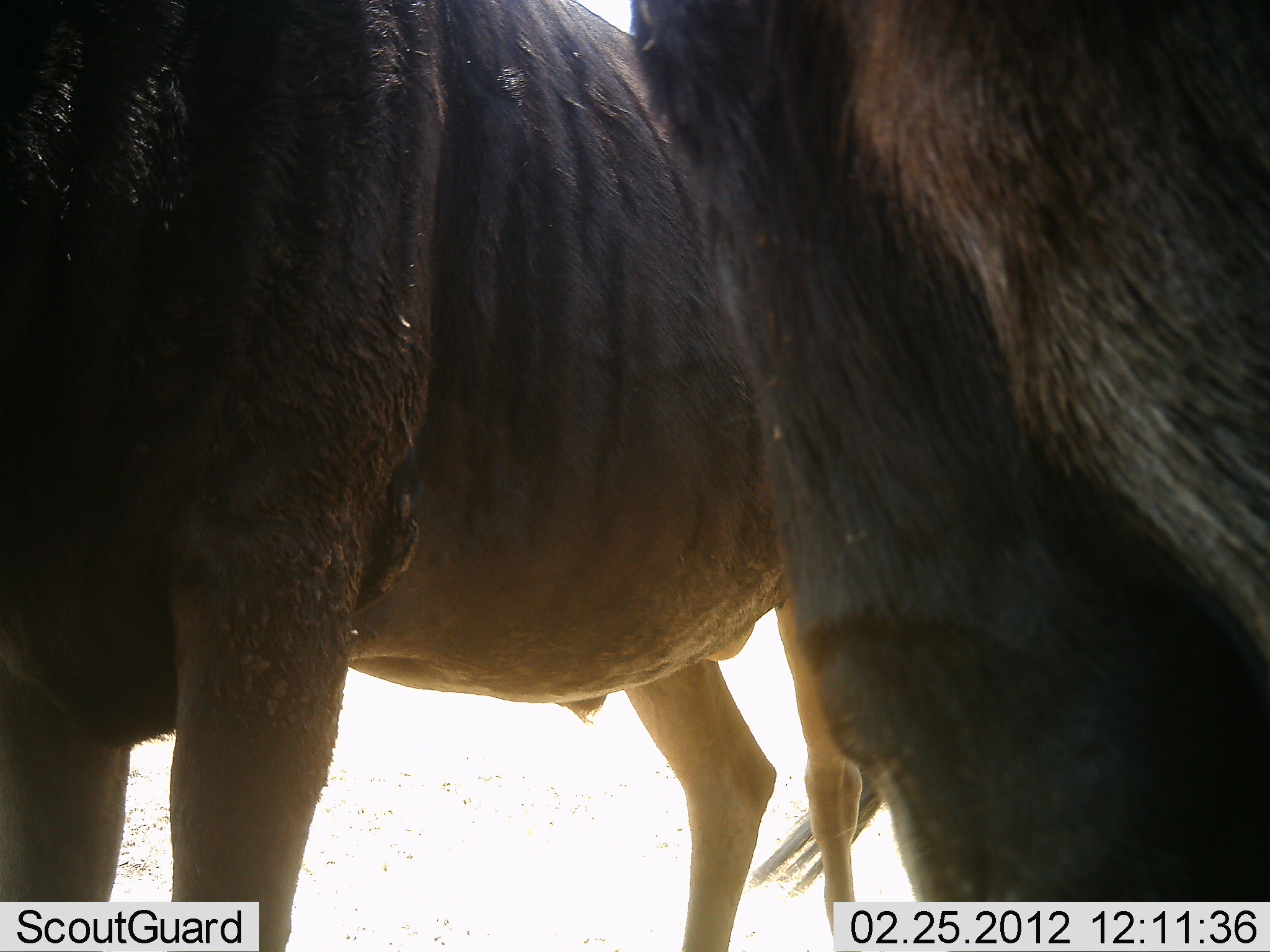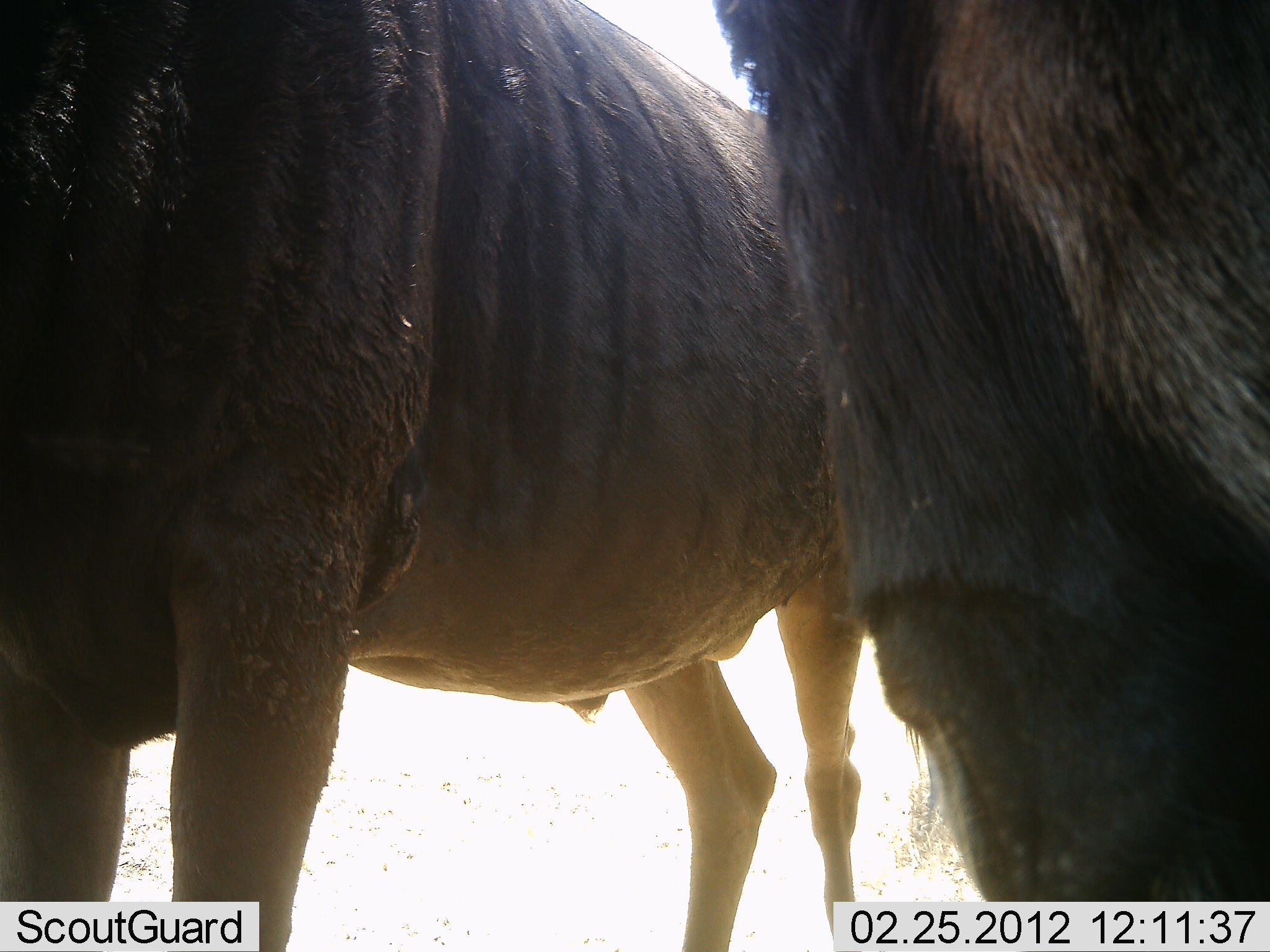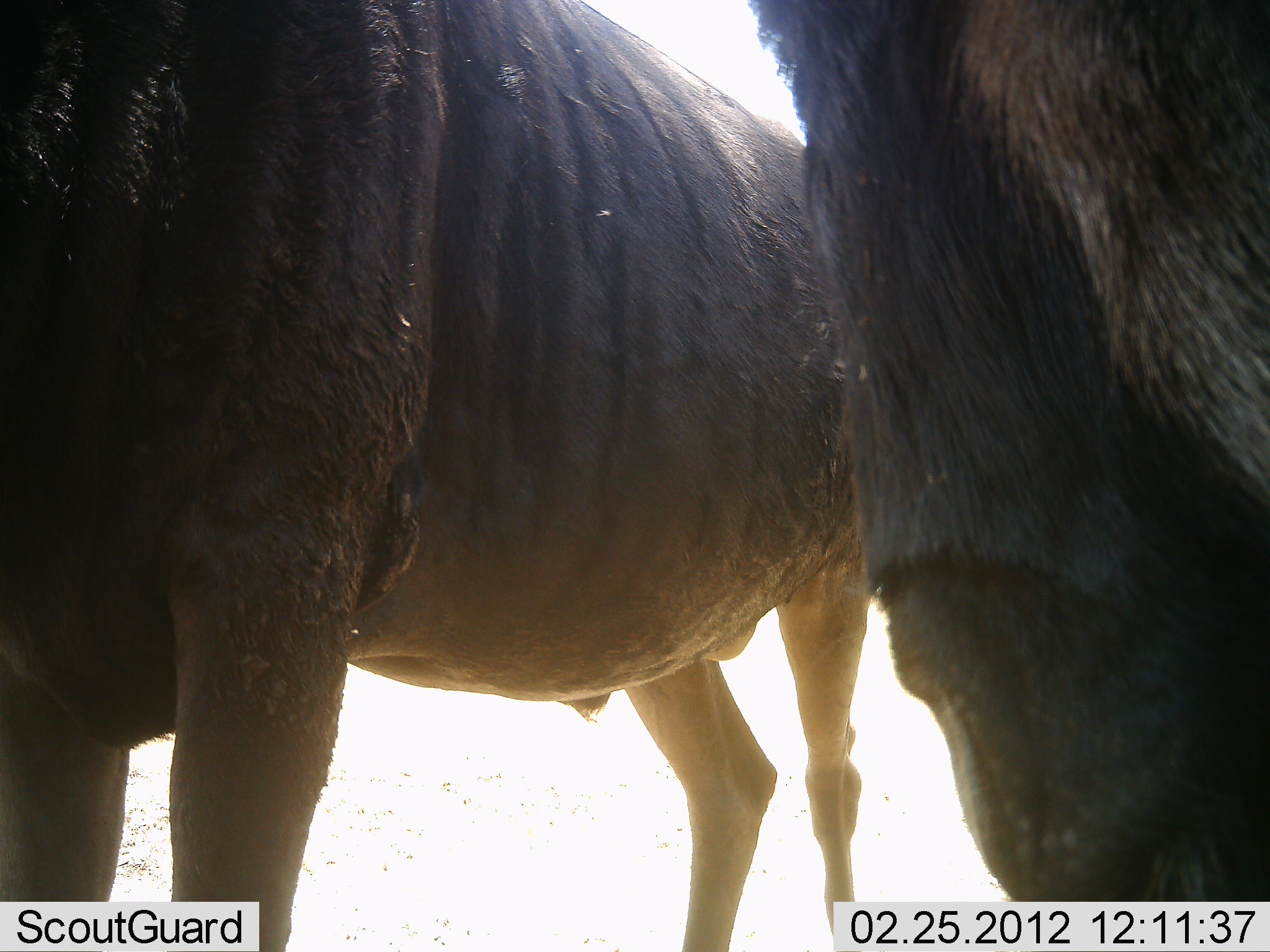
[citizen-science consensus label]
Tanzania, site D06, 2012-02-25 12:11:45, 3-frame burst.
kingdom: Animalia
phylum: Chordata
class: Mammalia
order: Artiodactyla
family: Bovidae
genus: Connochaetes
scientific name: Connochaetes taurinus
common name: blue wildebeest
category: wildebeest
Wildebeest (blue wildebeest) (Connochaetes taurinus), count 2. Behavior (volunteer vote fractions): standing 79%, resting 0%, moving 7%, interacting 14%. Young present (vote fraction): 0%. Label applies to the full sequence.